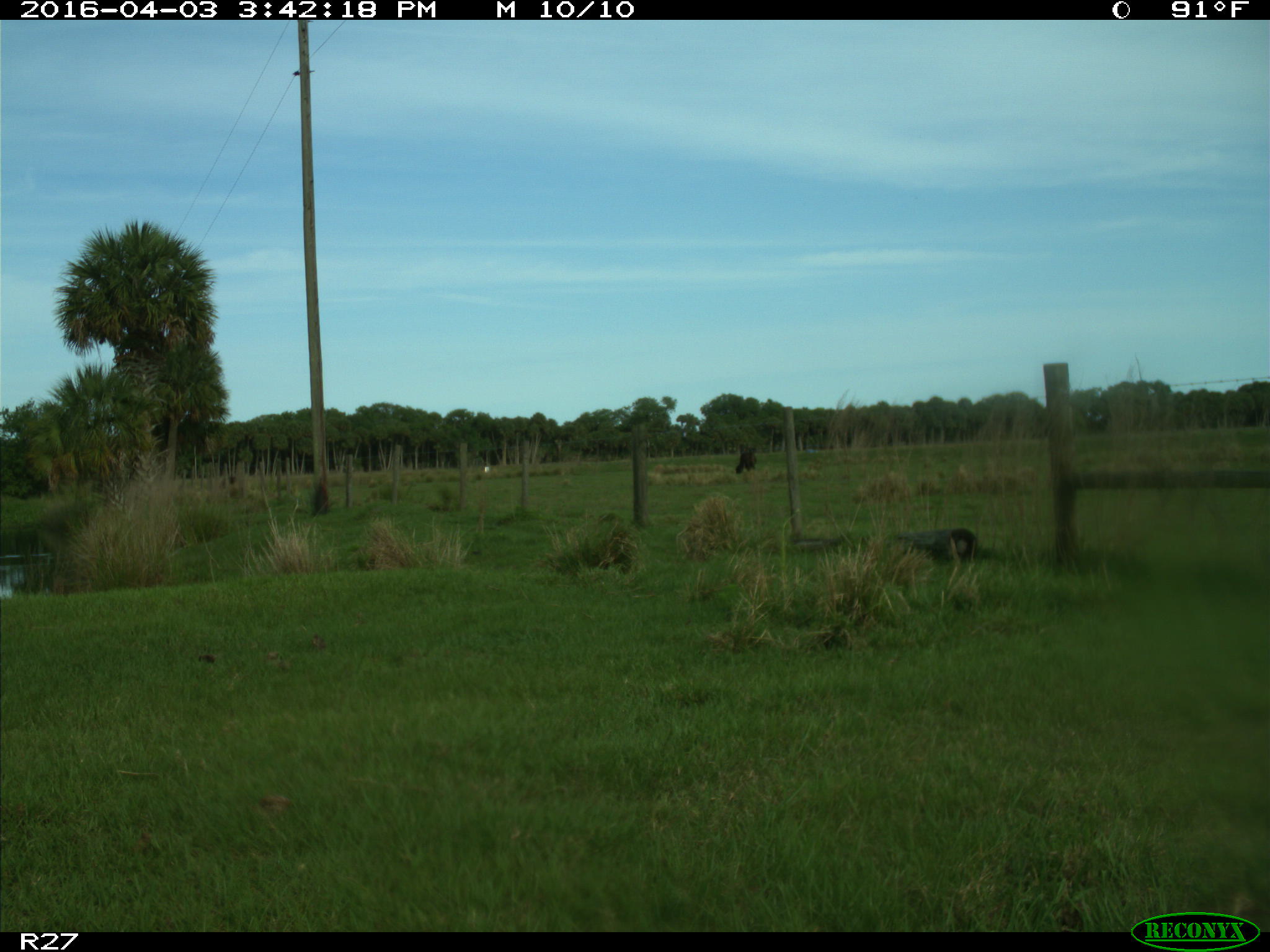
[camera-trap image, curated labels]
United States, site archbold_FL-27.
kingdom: Animalia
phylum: Chordata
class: Mammalia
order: Artiodactyla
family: Bovidae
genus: Bos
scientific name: Bos taurus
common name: domestic cow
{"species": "Bos taurus (domestic cow)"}